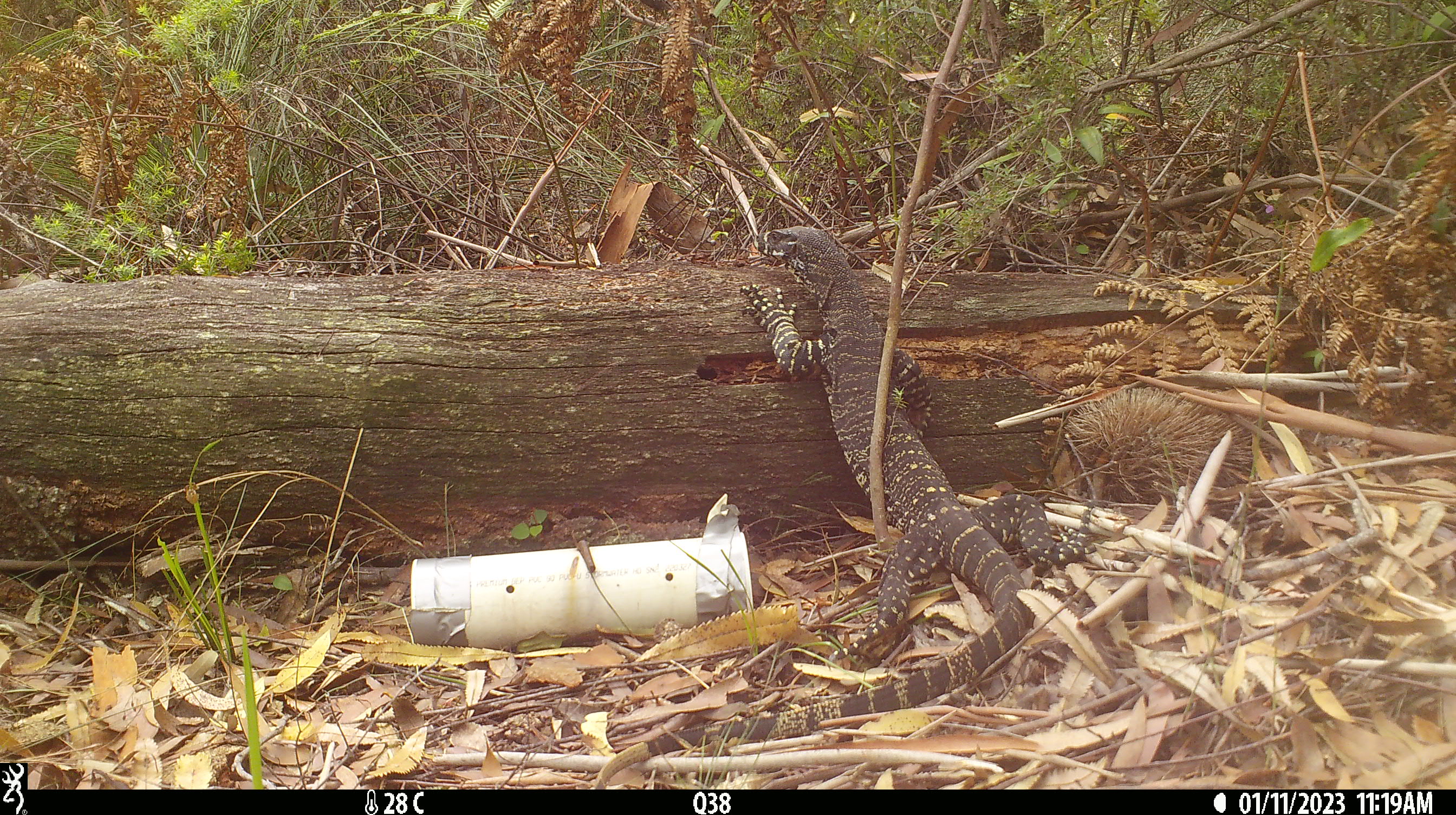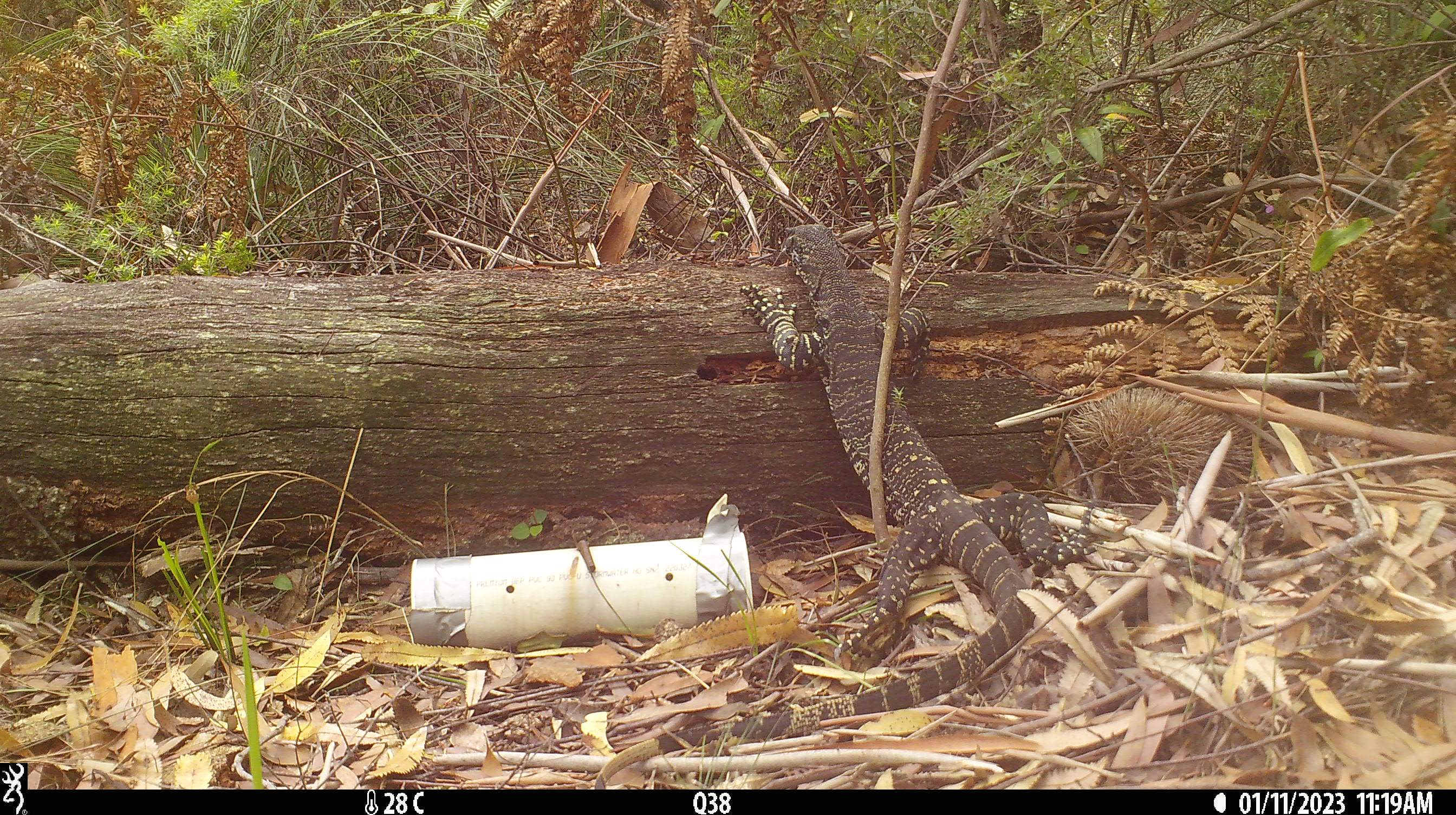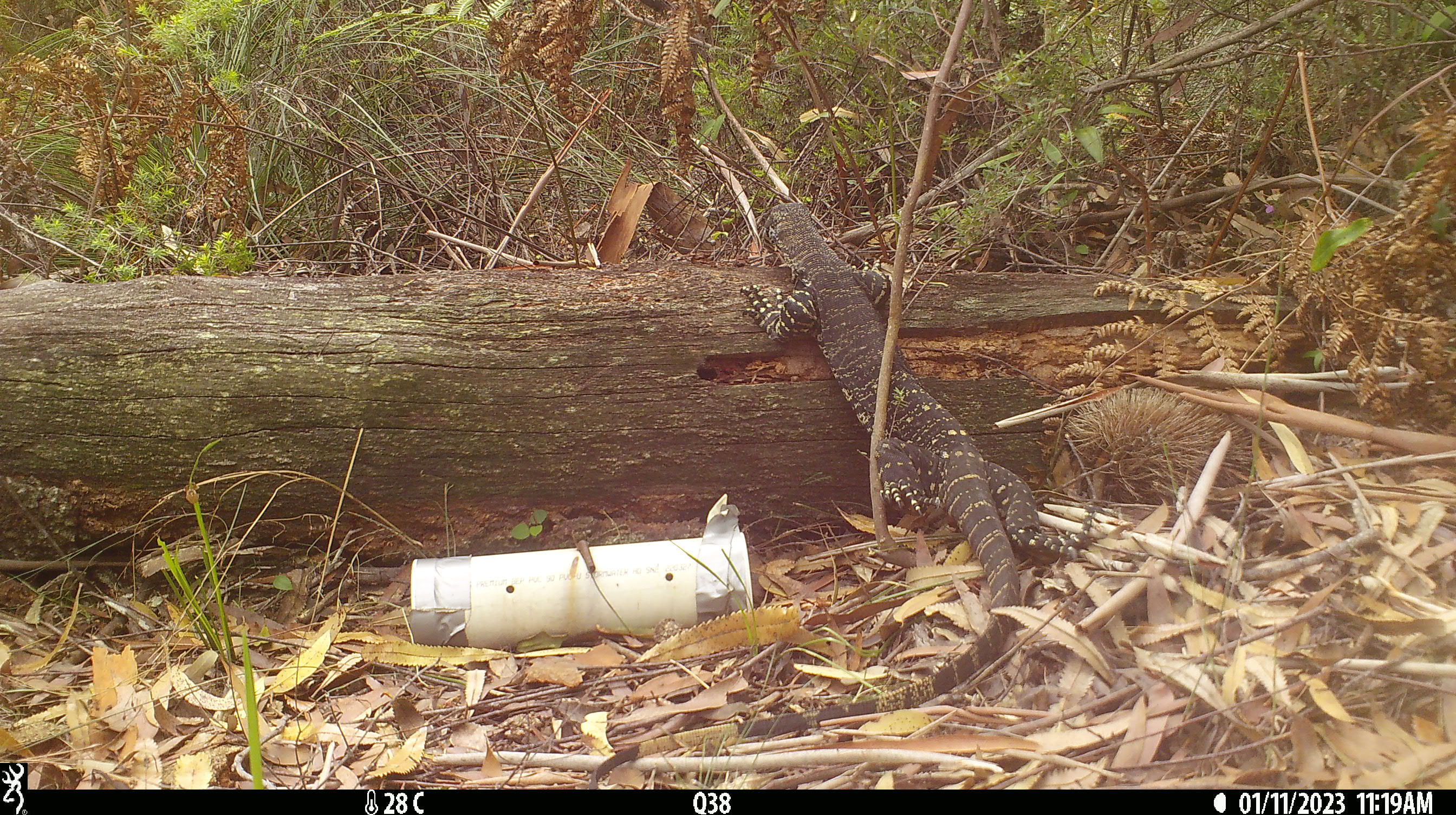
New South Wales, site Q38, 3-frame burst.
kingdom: Animalia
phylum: Chordata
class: Reptilia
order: Squamata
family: Varanidae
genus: Varanus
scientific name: Varanus varius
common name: lace monitor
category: goanna